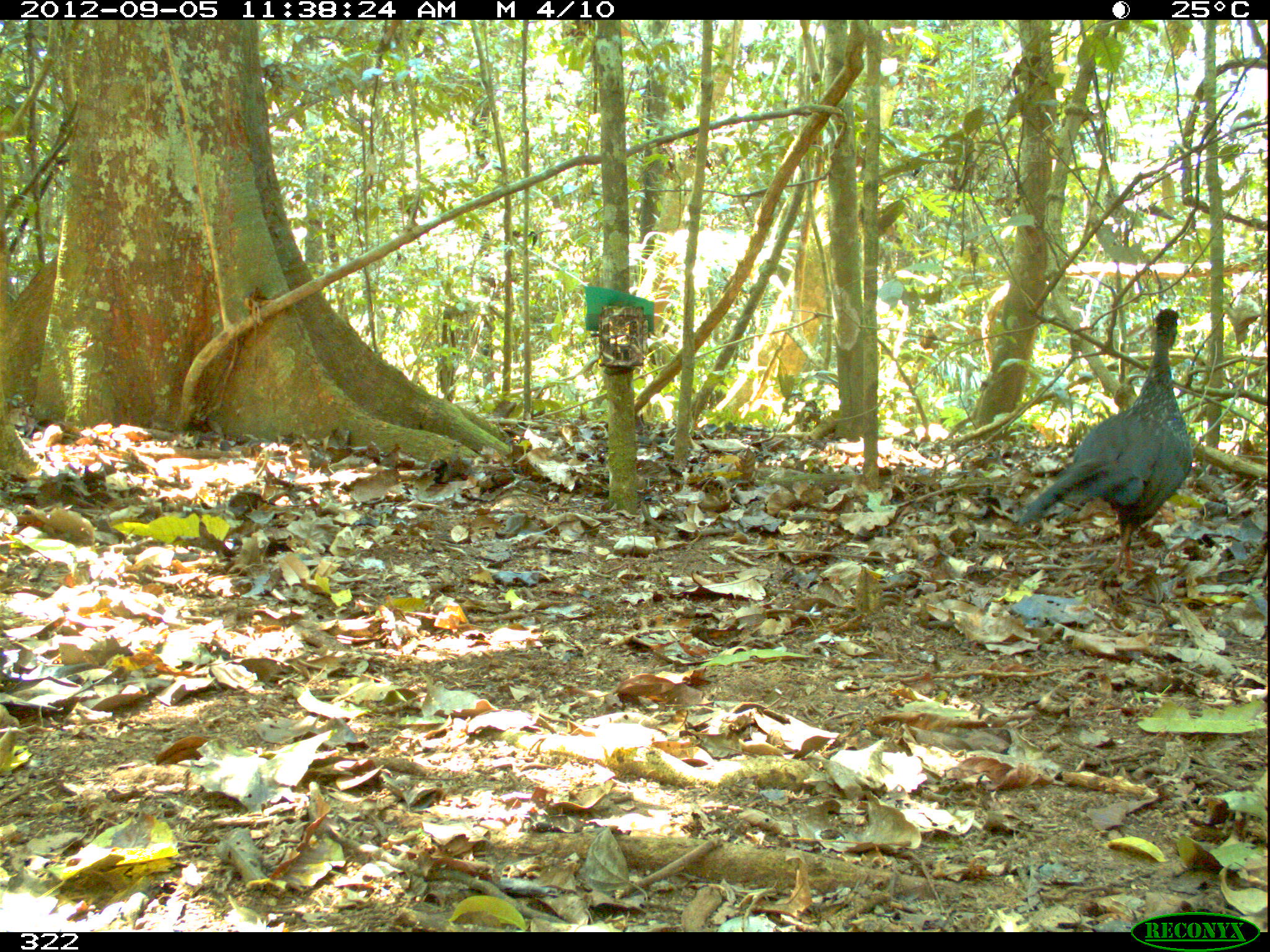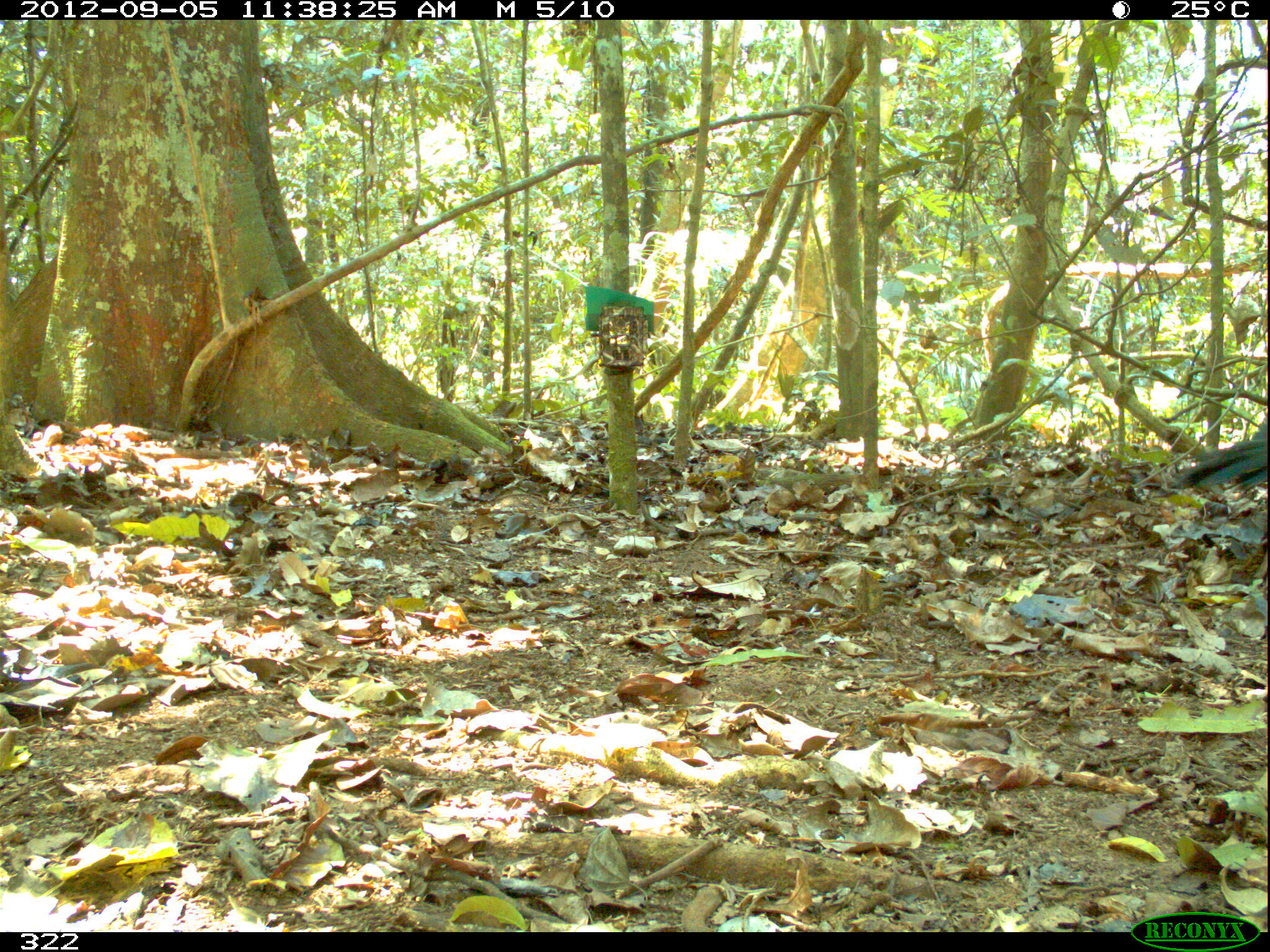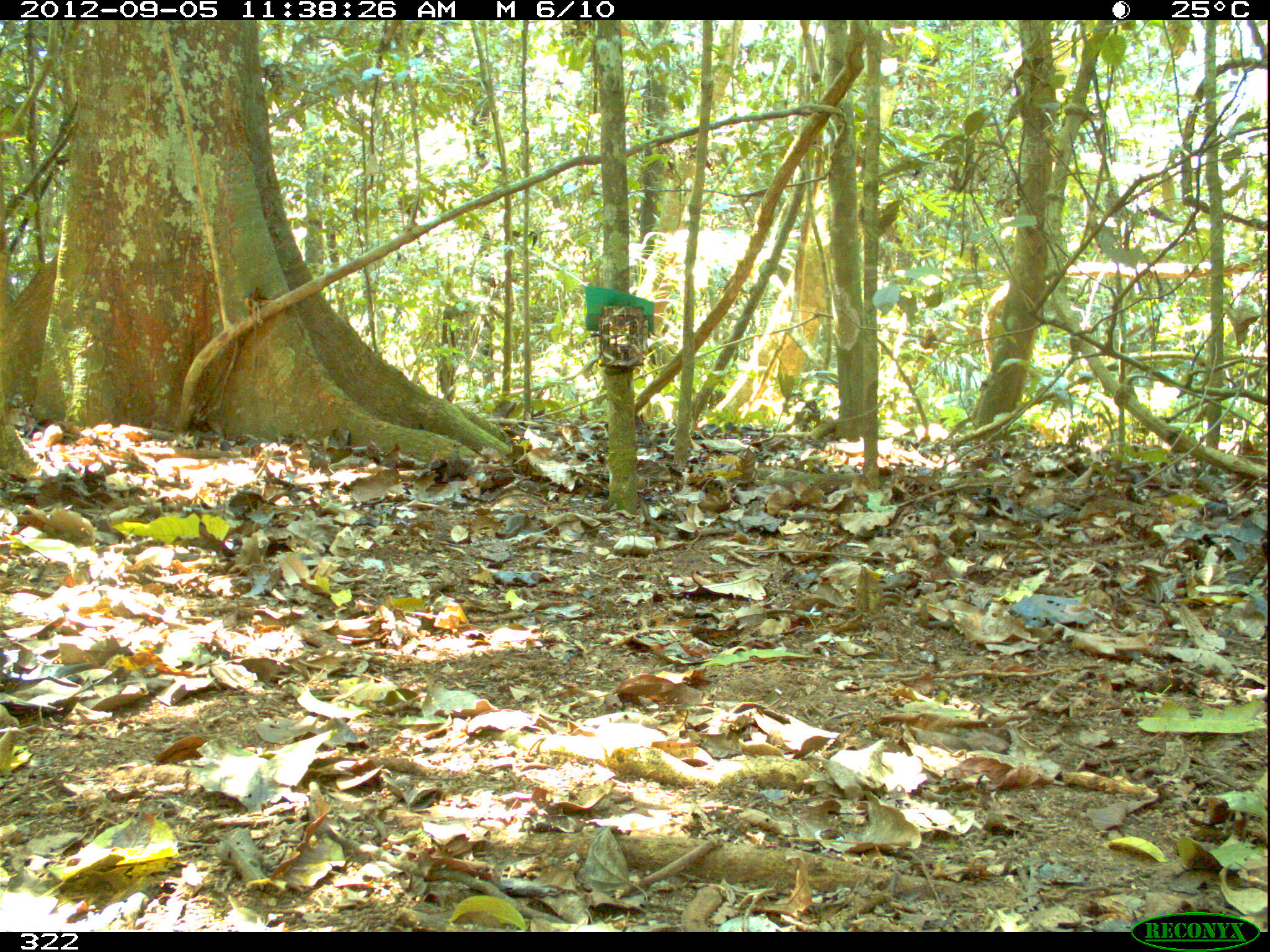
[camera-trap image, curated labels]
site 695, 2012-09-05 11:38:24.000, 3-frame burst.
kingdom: Animalia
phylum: Chordata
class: Aves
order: Galliformes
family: Cracidae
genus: Penelope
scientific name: Penelope jacquacu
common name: spix's guan